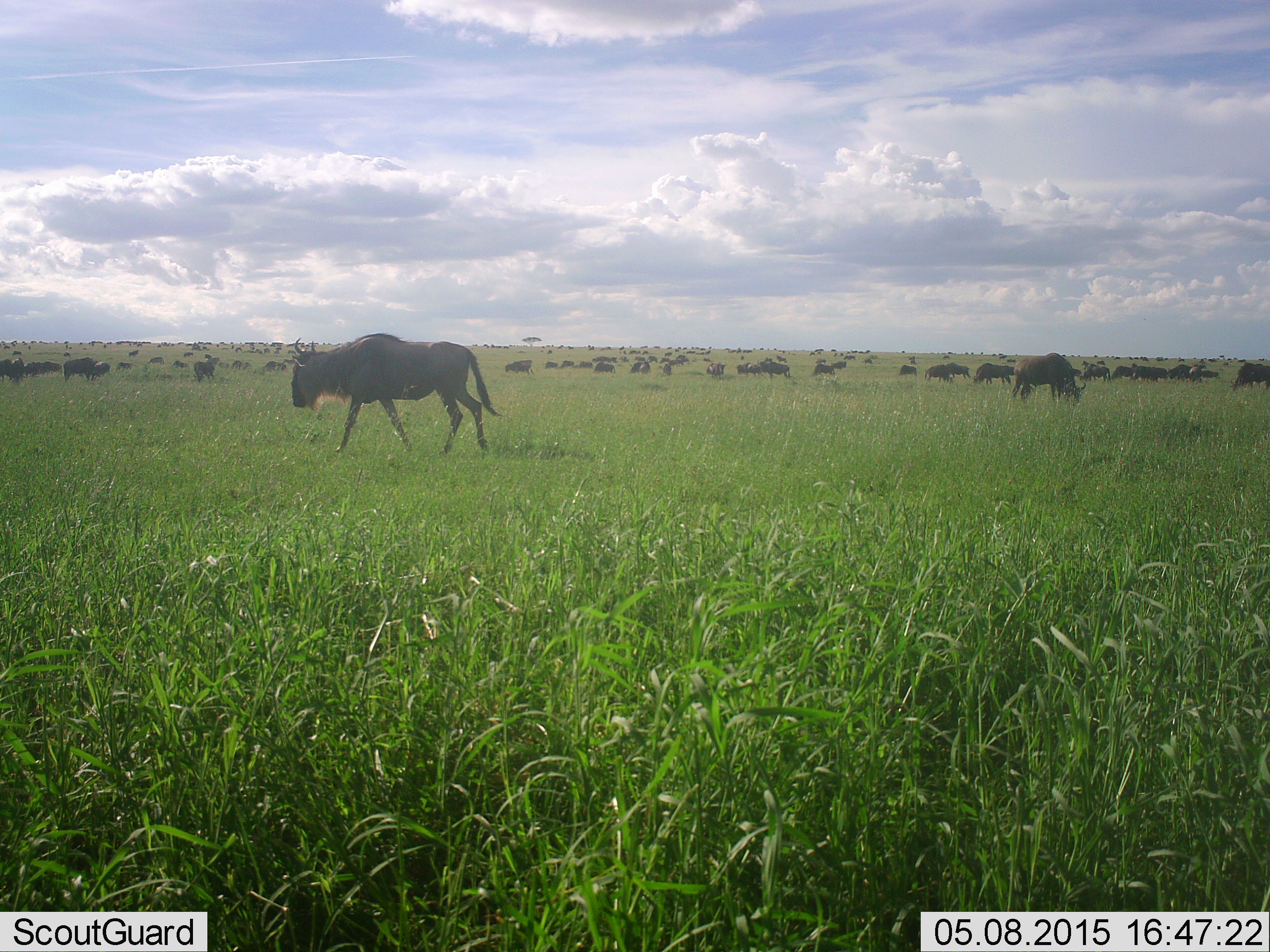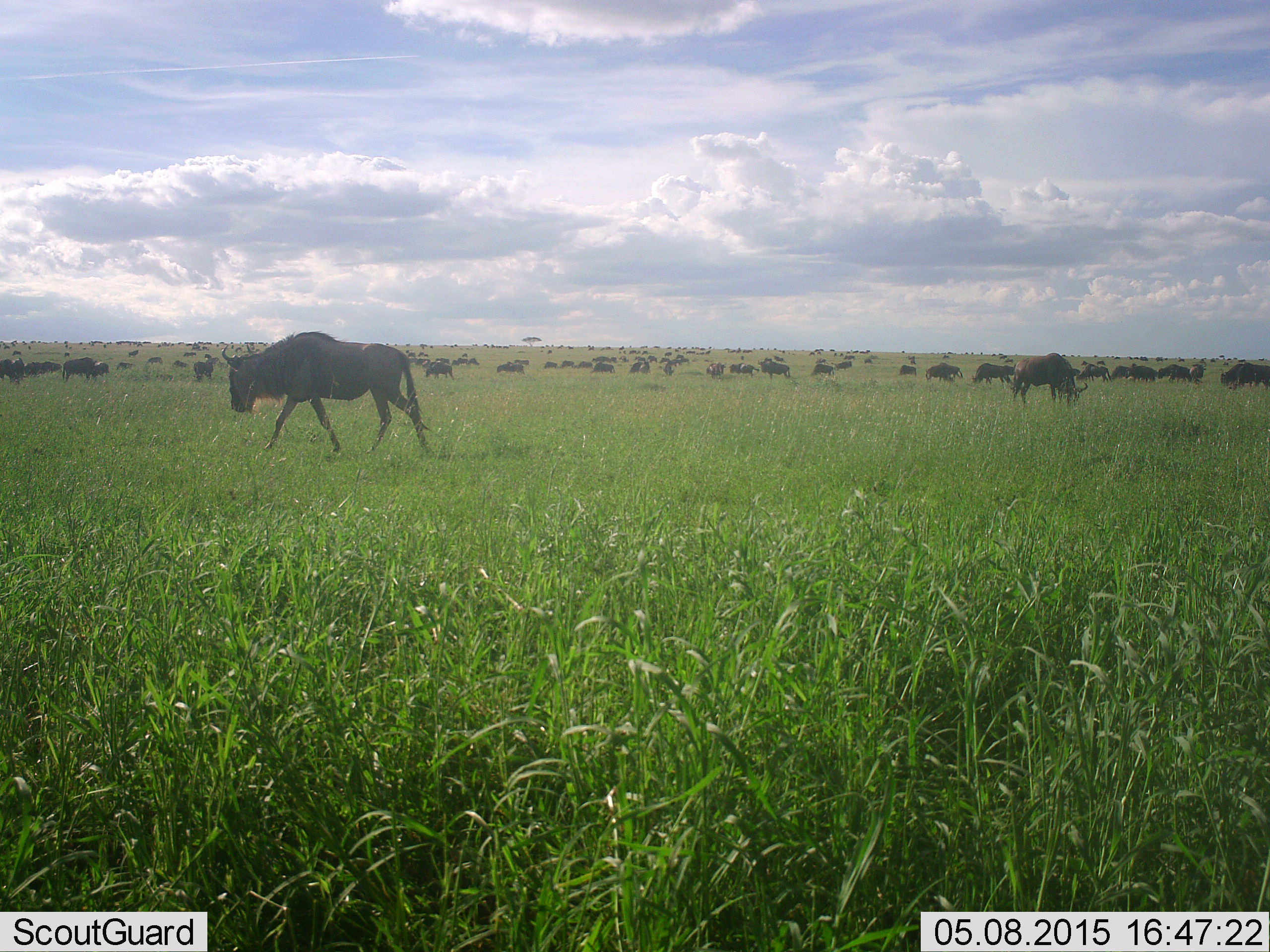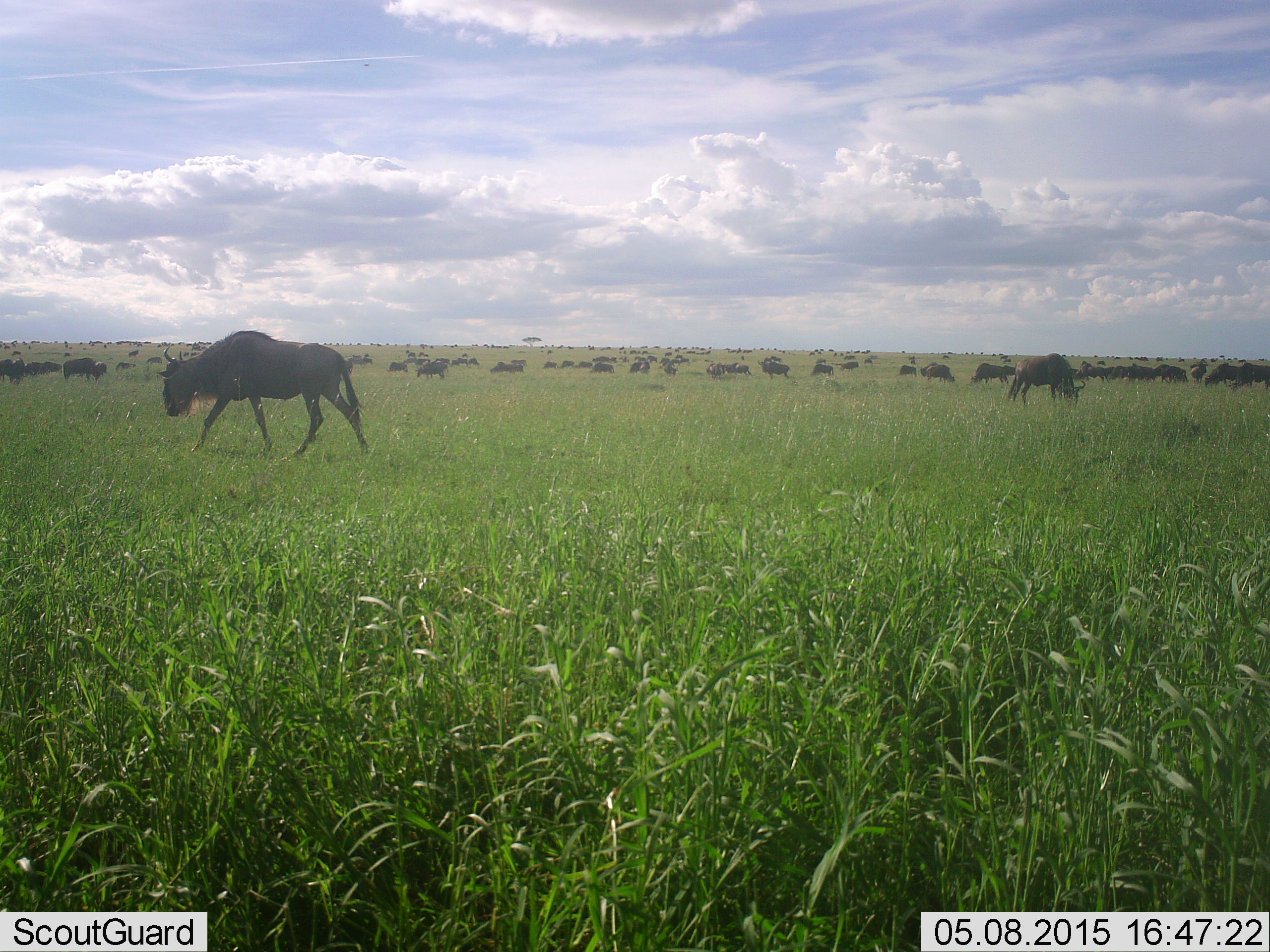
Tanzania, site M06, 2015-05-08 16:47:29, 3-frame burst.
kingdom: Animalia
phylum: Chordata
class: Mammalia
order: Artiodactyla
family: Bovidae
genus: Connochaetes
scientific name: Connochaetes taurinus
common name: blue wildebeest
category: wildebeest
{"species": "wildebeest (blue wildebeest) (Connochaetes taurinus)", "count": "51+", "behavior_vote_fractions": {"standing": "50%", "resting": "10%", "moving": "90%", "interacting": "0%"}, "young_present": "0%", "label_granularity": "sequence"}